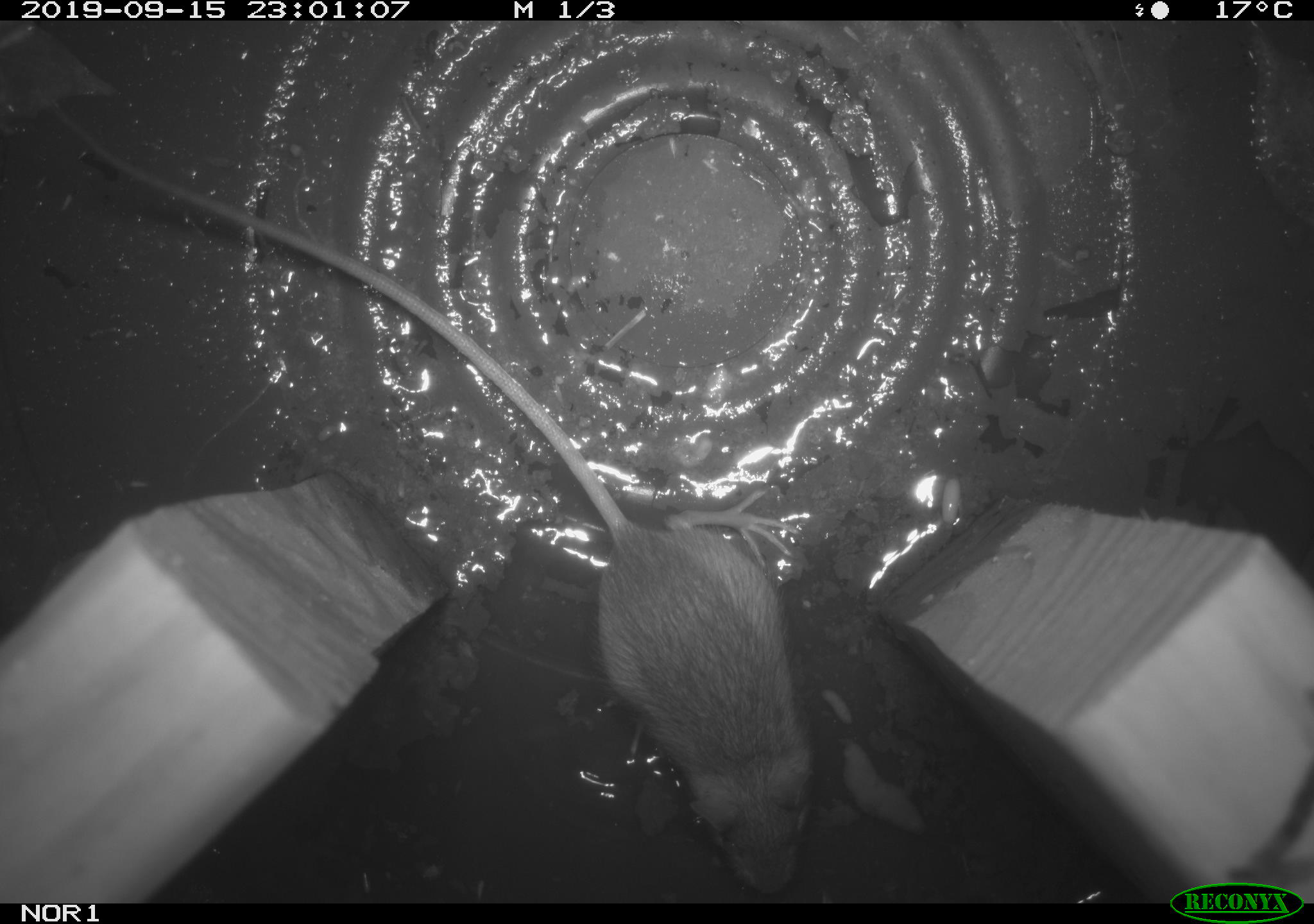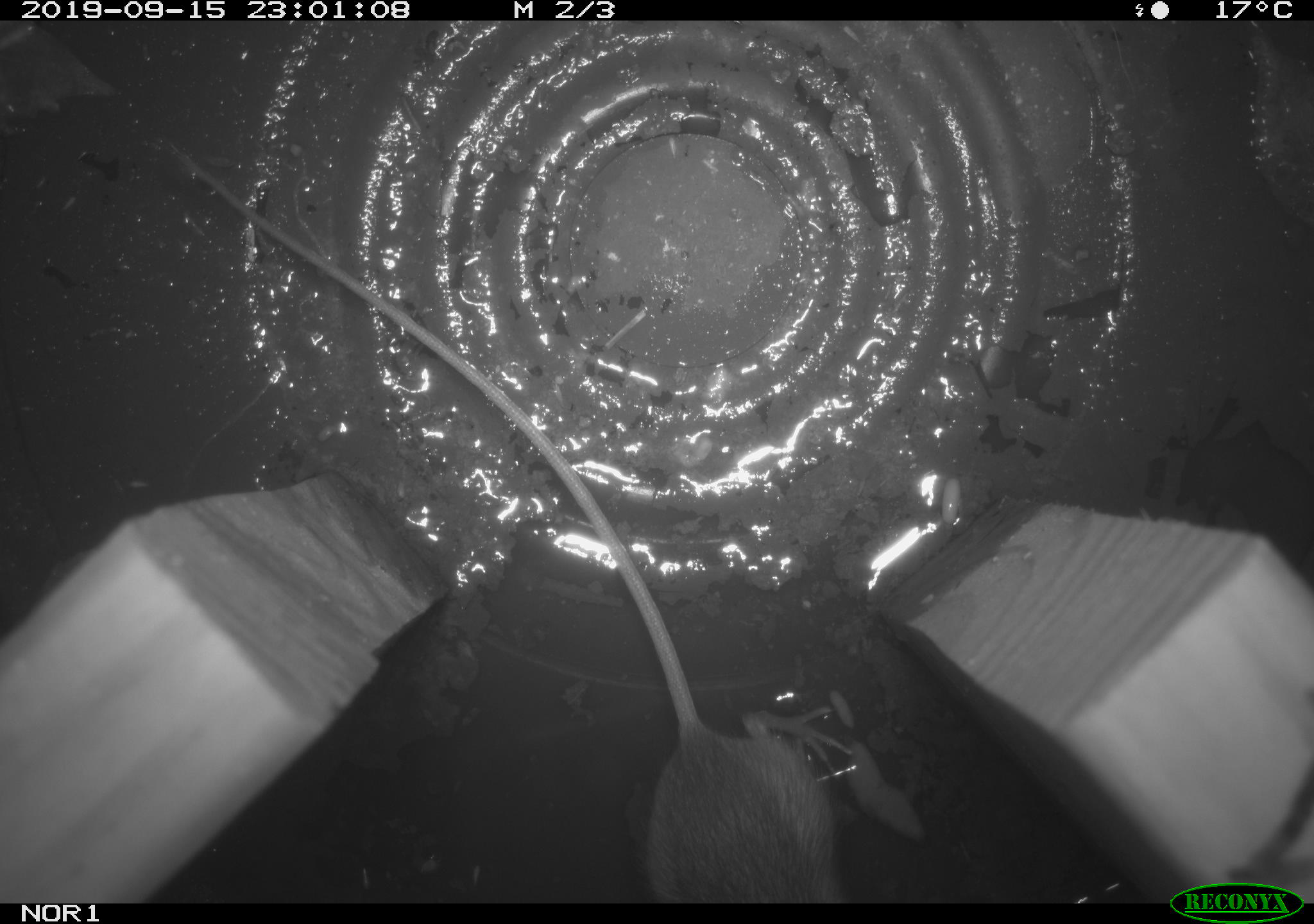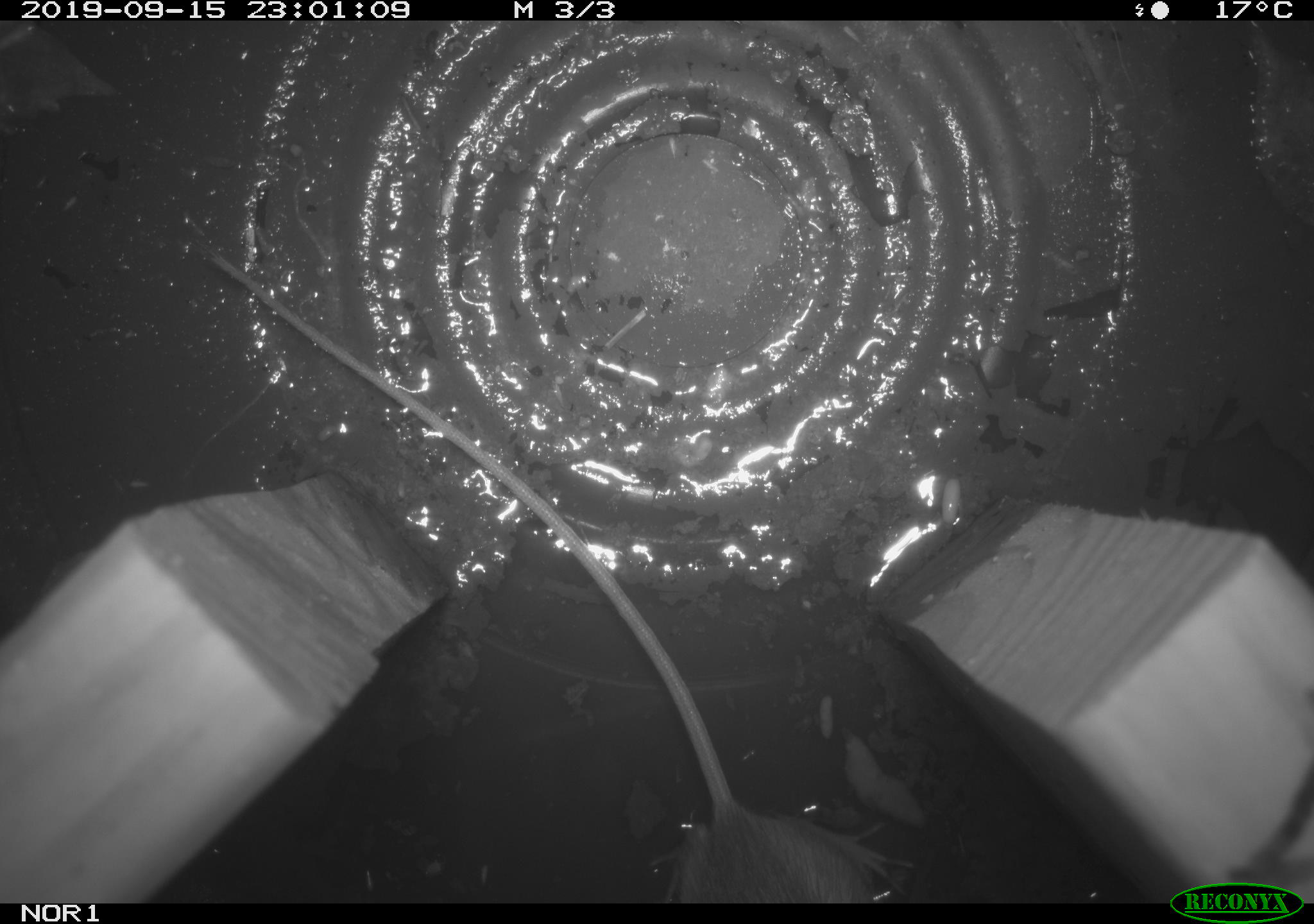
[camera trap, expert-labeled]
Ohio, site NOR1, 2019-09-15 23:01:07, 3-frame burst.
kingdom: Animalia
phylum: Chordata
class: Mammalia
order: Rodentia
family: Zapodidae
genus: Napaeozapus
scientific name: Napaeozapus insignis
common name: woodland jumping mouse